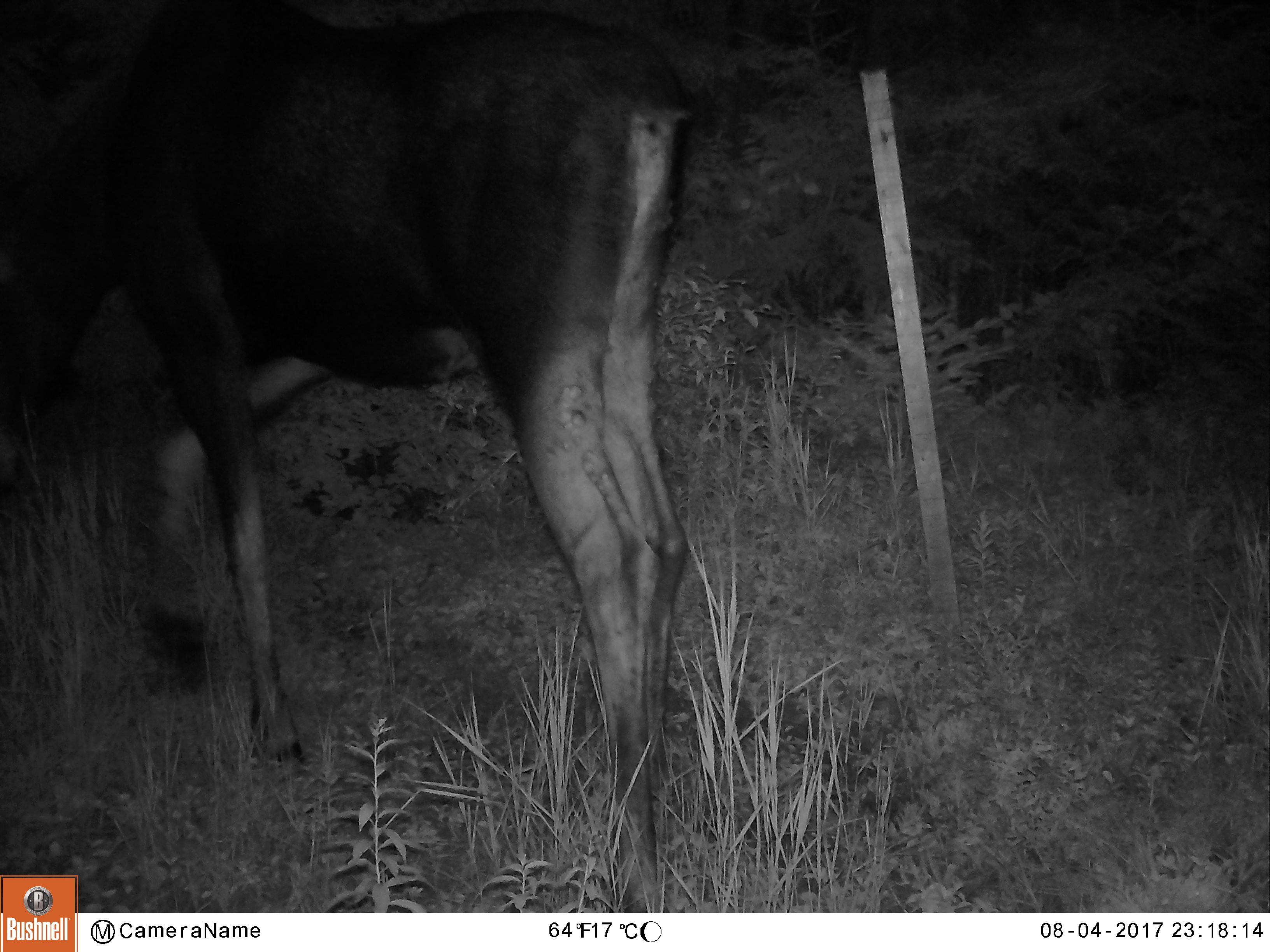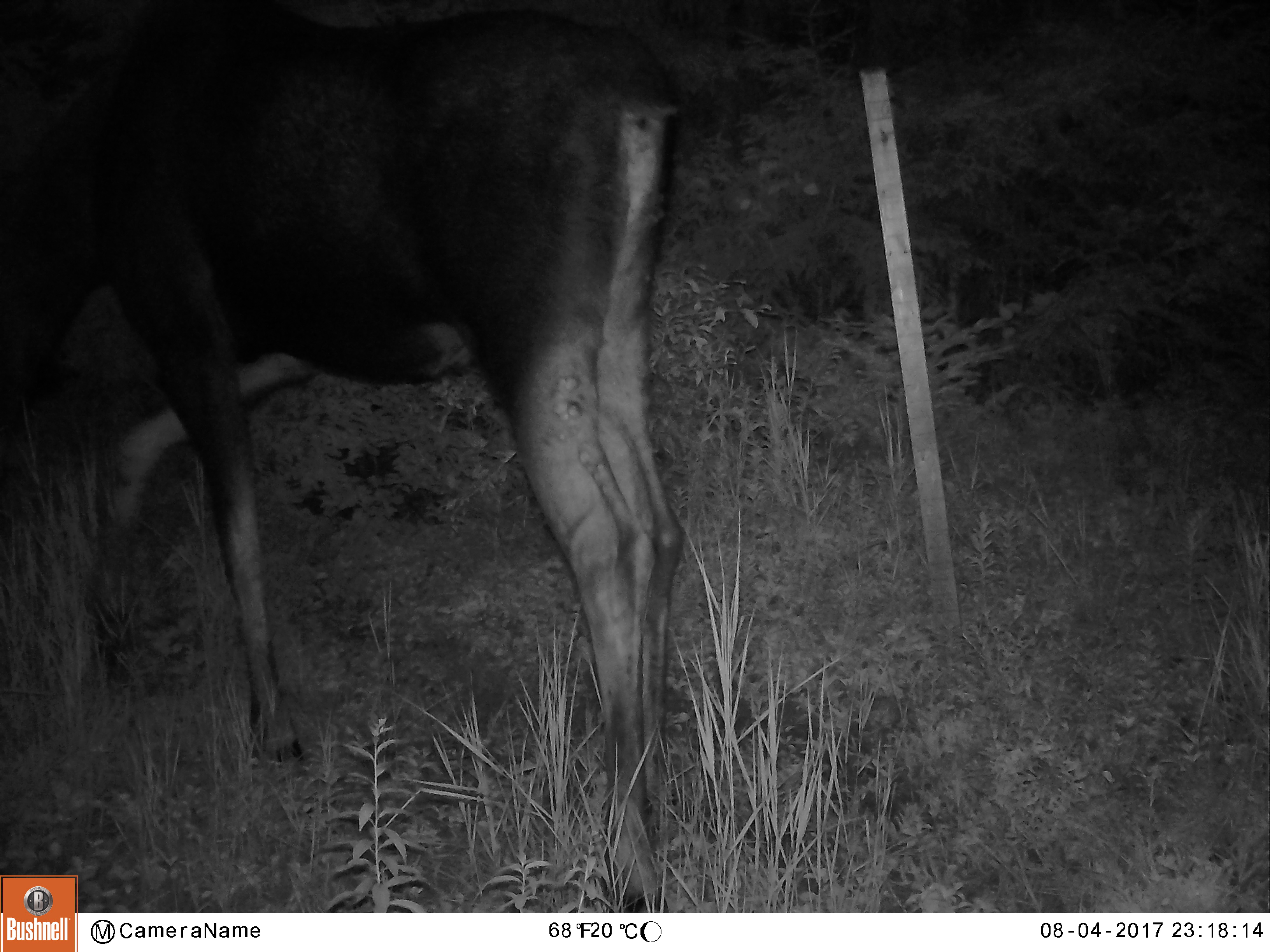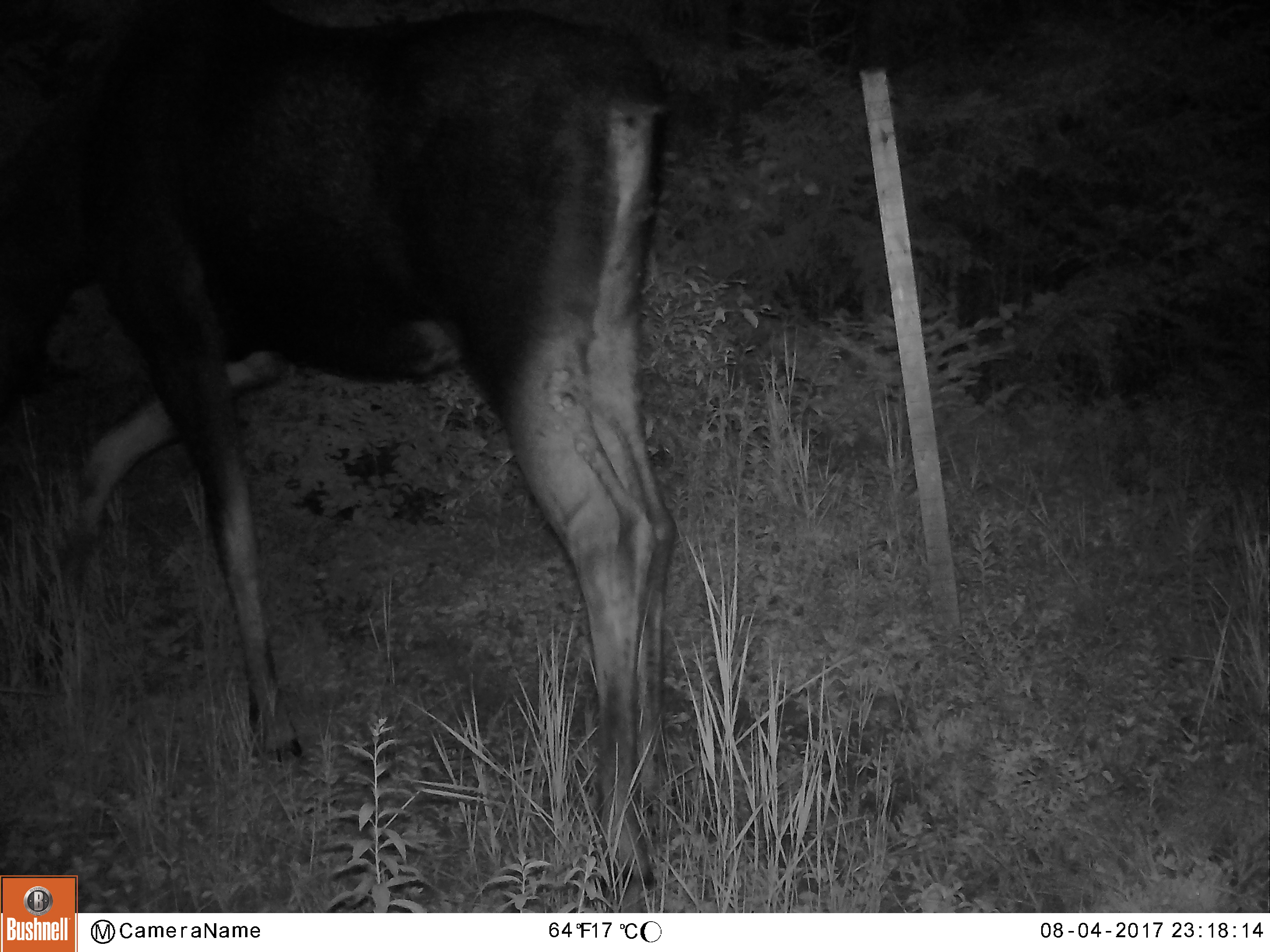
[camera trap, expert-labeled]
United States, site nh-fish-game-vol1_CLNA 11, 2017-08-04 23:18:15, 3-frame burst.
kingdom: Animalia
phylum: Chordata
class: Mammalia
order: Artiodactyla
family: Cervidae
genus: Alces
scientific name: Alces alces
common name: moose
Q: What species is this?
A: Moose (Alces alces).